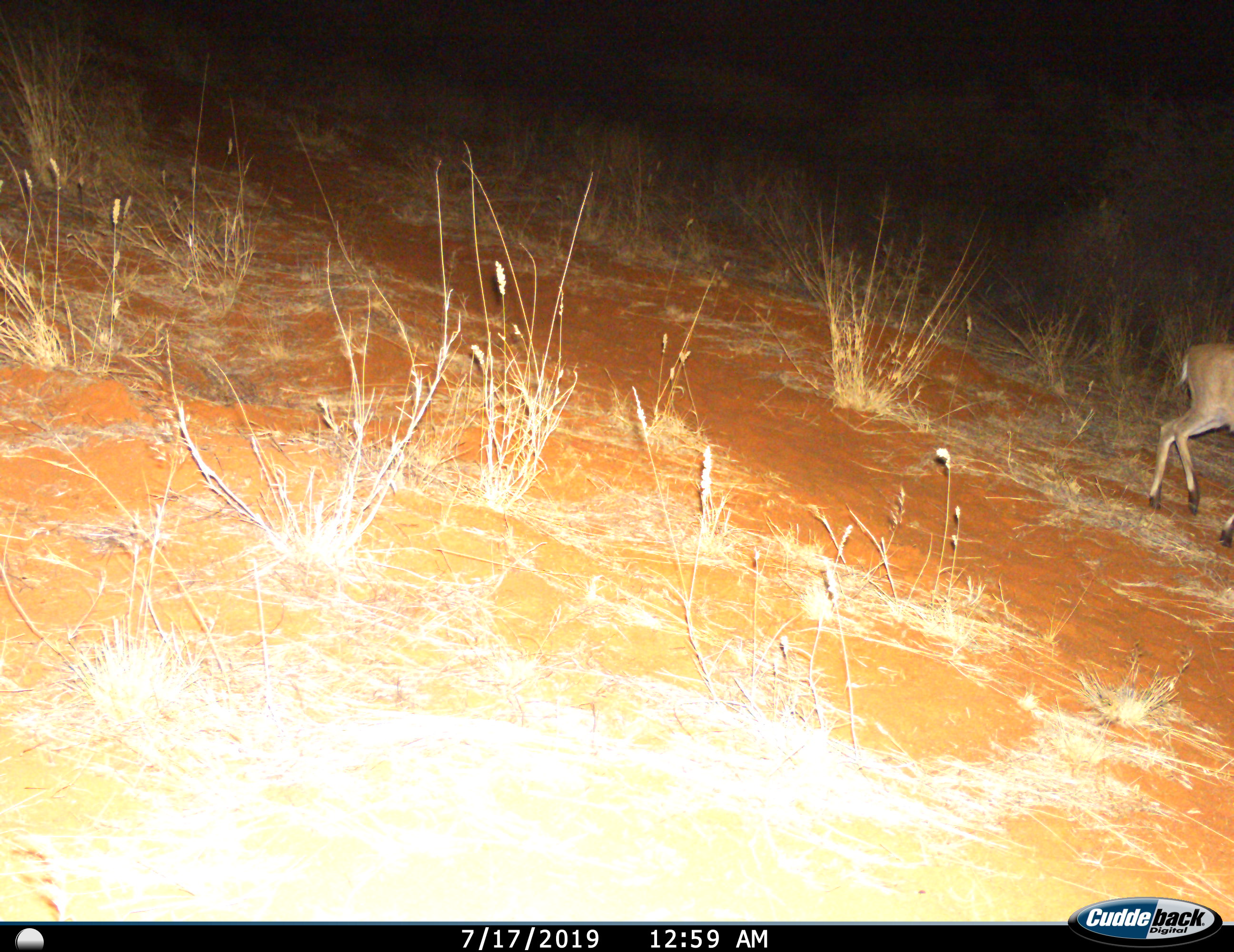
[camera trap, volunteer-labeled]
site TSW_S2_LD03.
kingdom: Animalia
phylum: Chordata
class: Mammalia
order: Artiodactyla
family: Bovidae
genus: Sylvicapra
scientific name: Sylvicapra grimmia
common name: common duiker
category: duikercommongrey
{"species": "duikercommongrey (common duiker) (Sylvicapra grimmia)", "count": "1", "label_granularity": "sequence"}